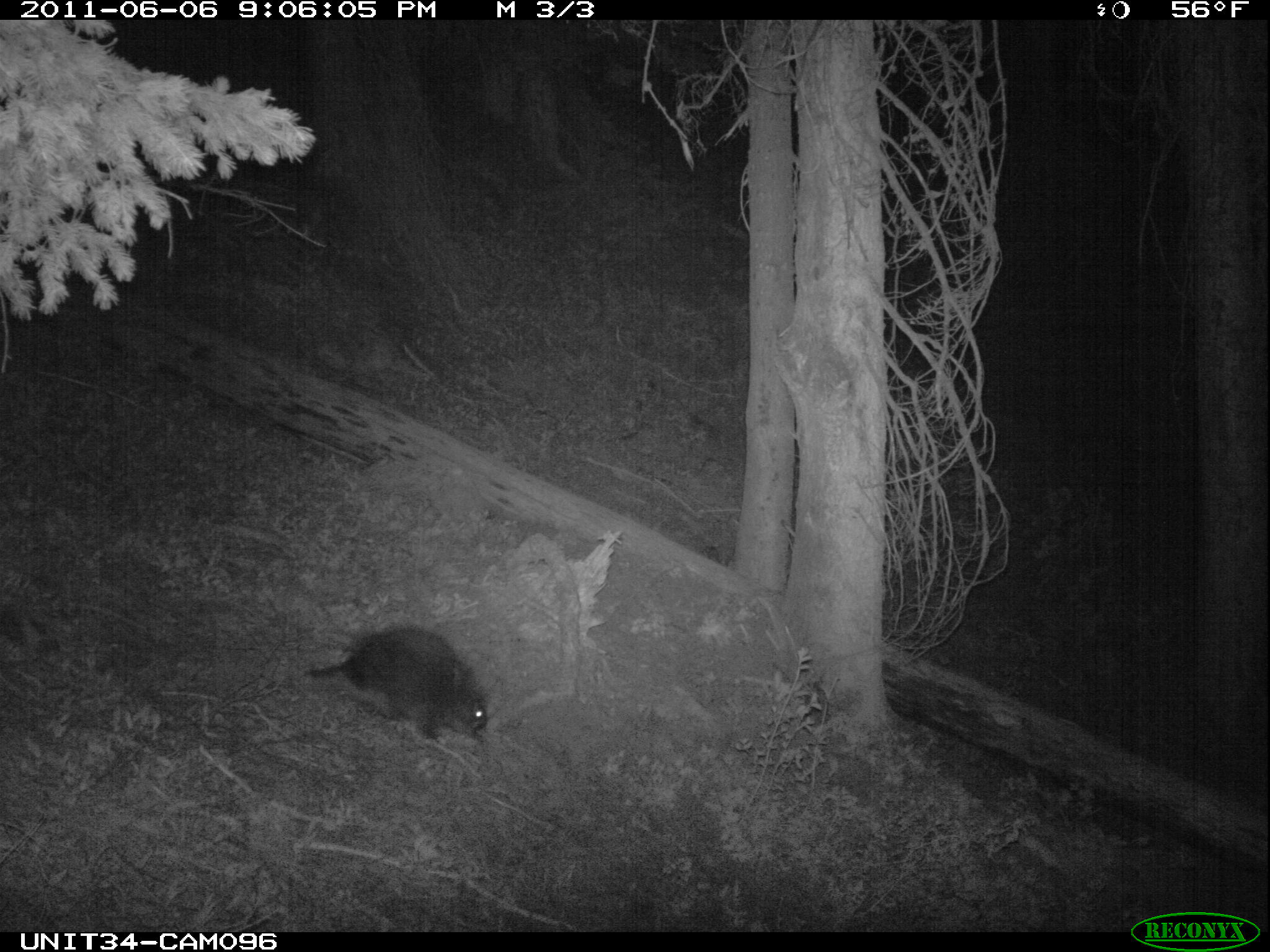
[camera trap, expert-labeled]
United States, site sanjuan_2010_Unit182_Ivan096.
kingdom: Animalia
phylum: Chordata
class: Mammalia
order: Rodentia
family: Erethizontidae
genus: Erethizon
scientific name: Erethizon dorsatum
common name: north american porcupine